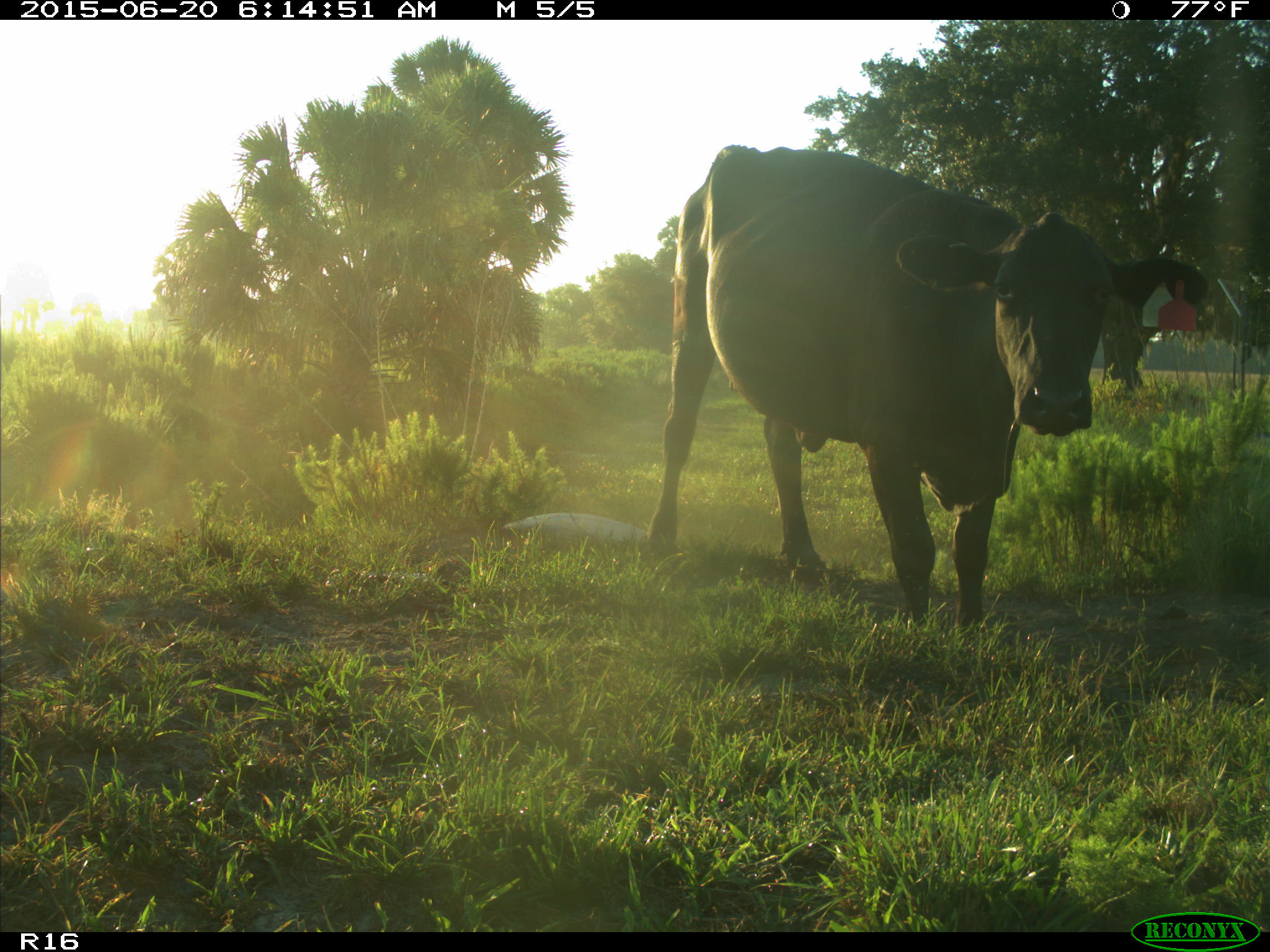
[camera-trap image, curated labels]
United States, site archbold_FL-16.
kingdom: Animalia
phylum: Chordata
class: Mammalia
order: Artiodactyla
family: Bovidae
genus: Bos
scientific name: Bos taurus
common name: domestic cow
Bos taurus (domestic cow).